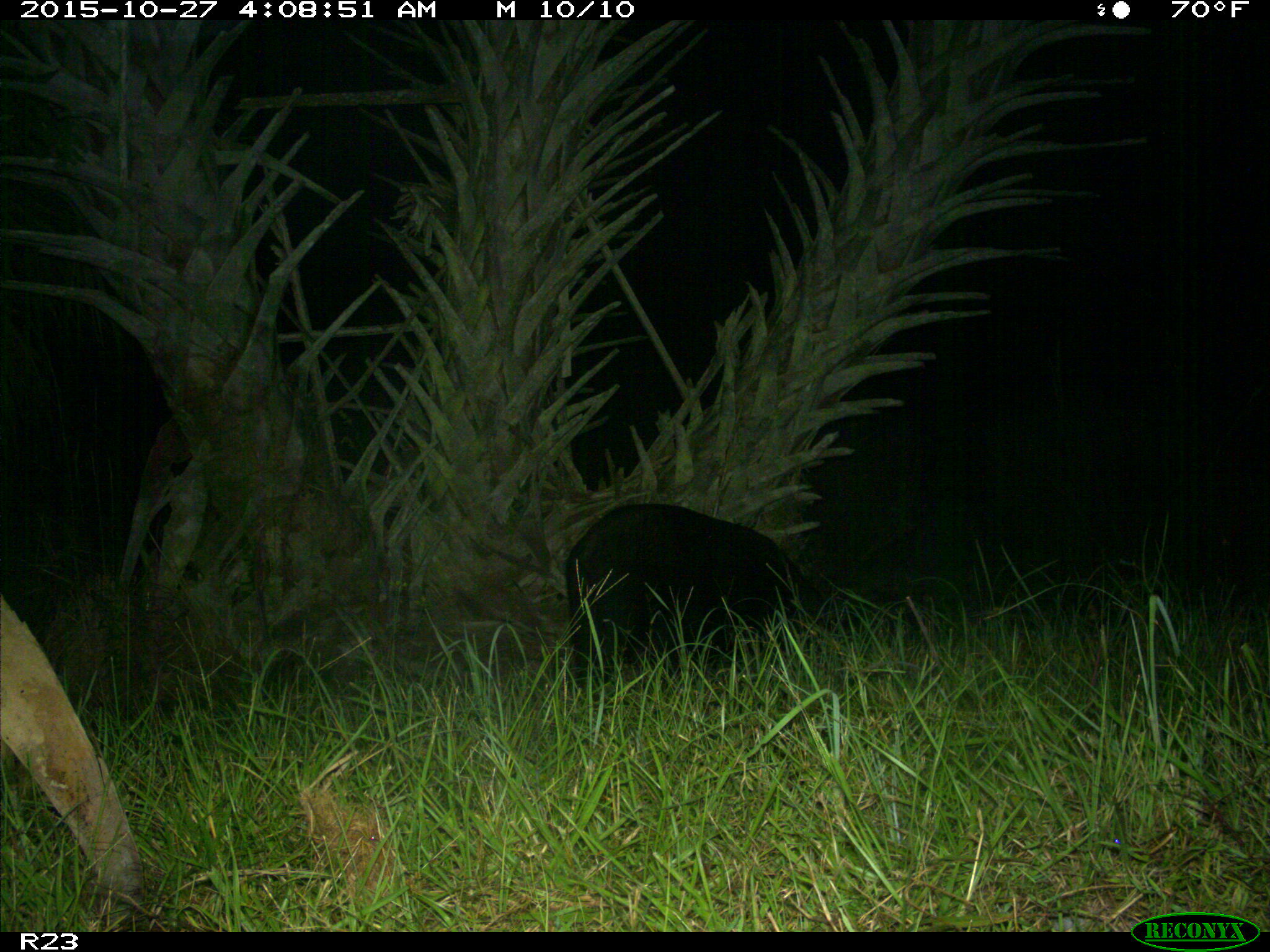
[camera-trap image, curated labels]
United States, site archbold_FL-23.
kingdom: Animalia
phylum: Chordata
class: Mammalia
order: Artiodactyla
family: Suidae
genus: Sus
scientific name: Sus scrofa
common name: wild boar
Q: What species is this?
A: Sus scrofa (wild boar).